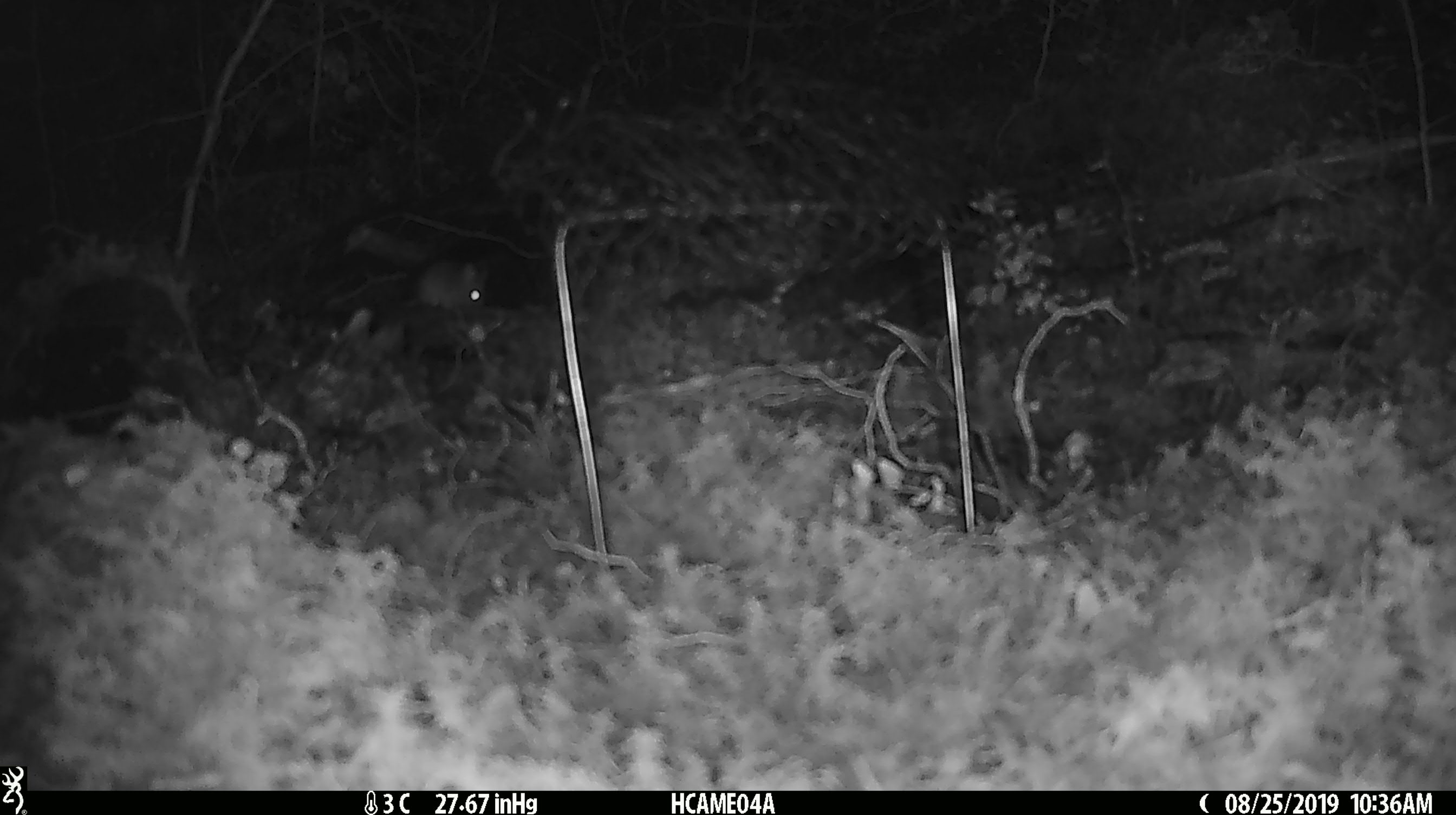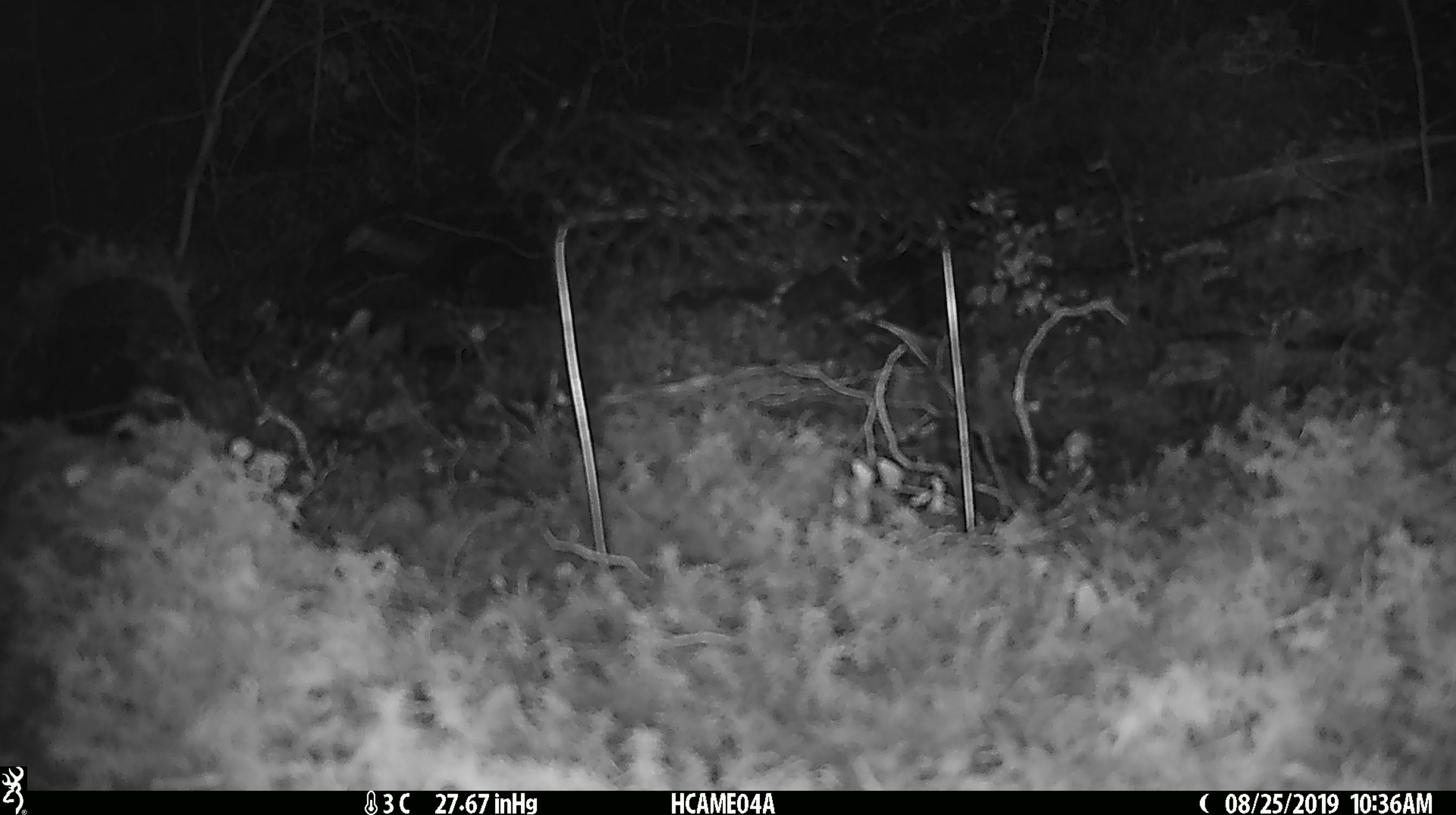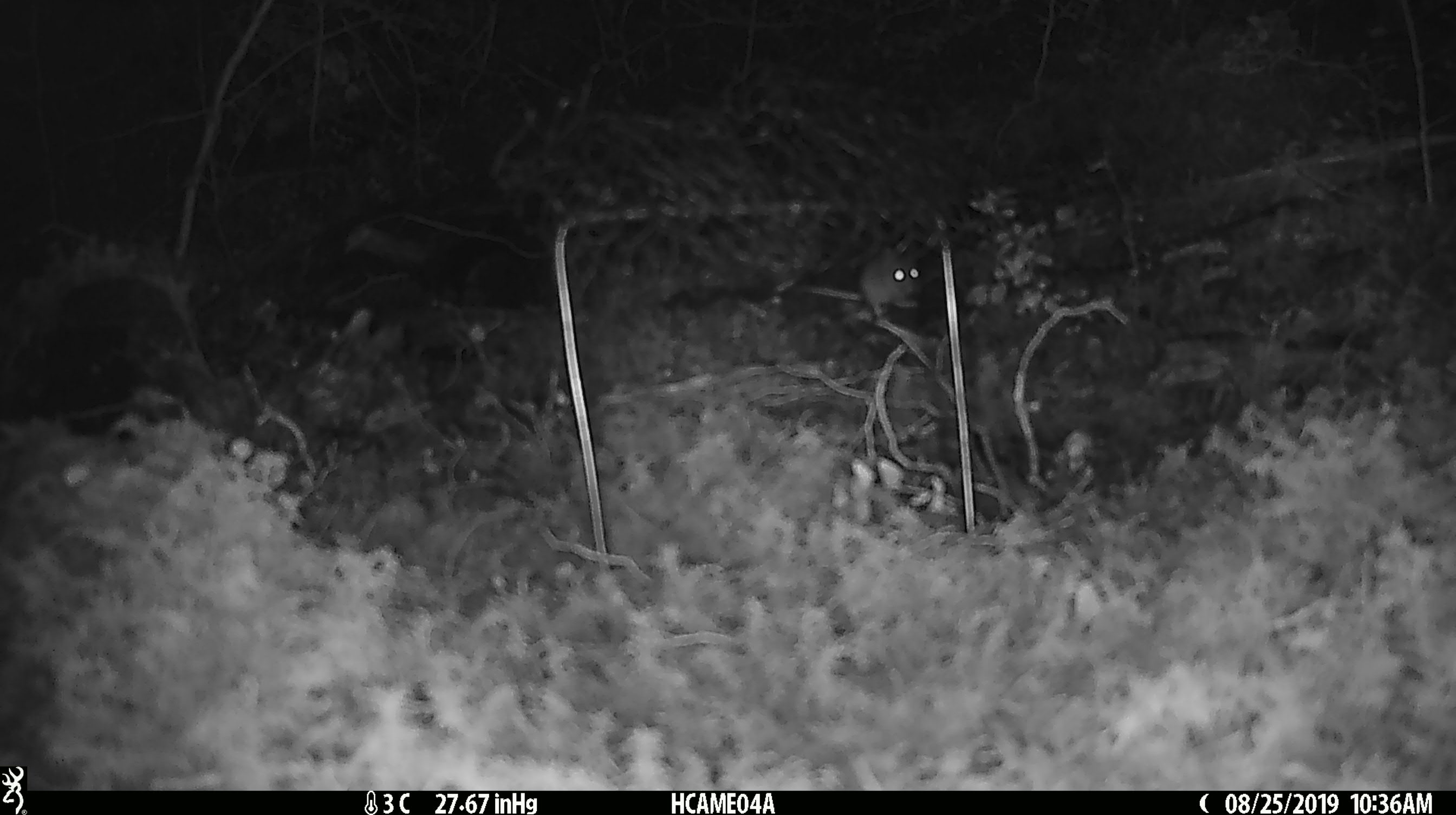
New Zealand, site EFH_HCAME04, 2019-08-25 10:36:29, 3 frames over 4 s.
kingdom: Animalia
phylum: Chordata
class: Mammalia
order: Rodentia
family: Muridae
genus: Mus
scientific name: Mus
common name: mouse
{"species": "mouse (Mus)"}